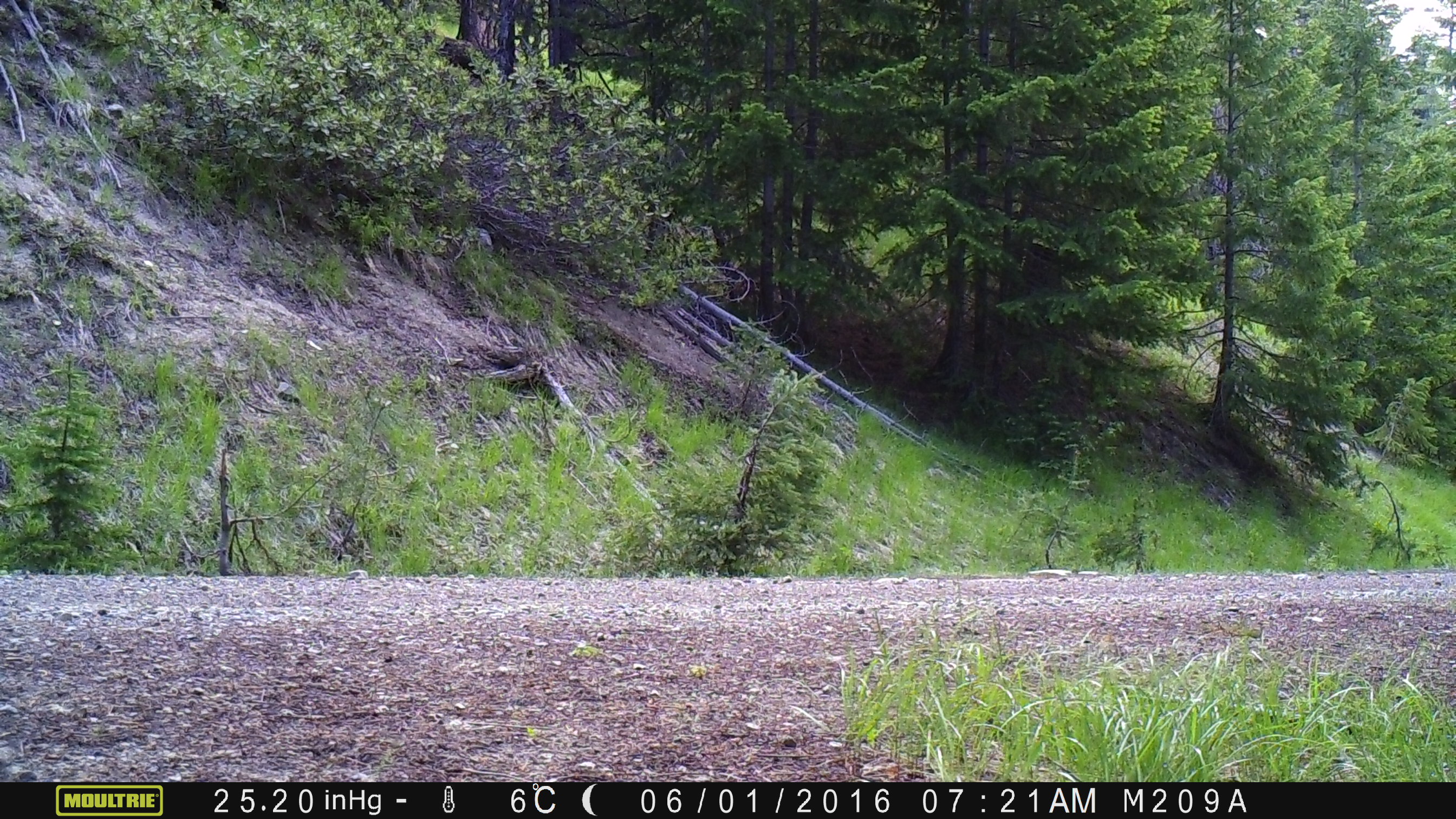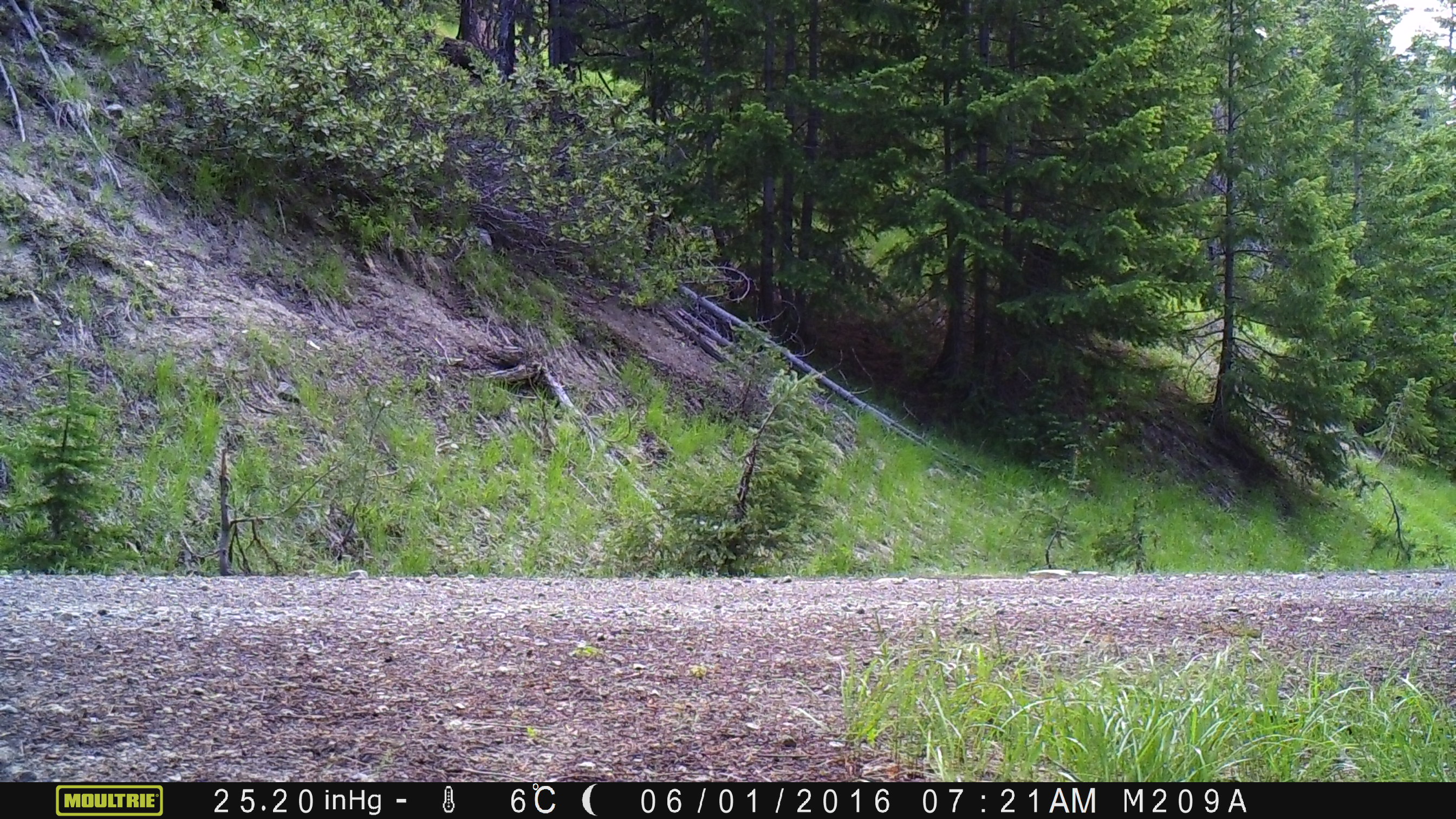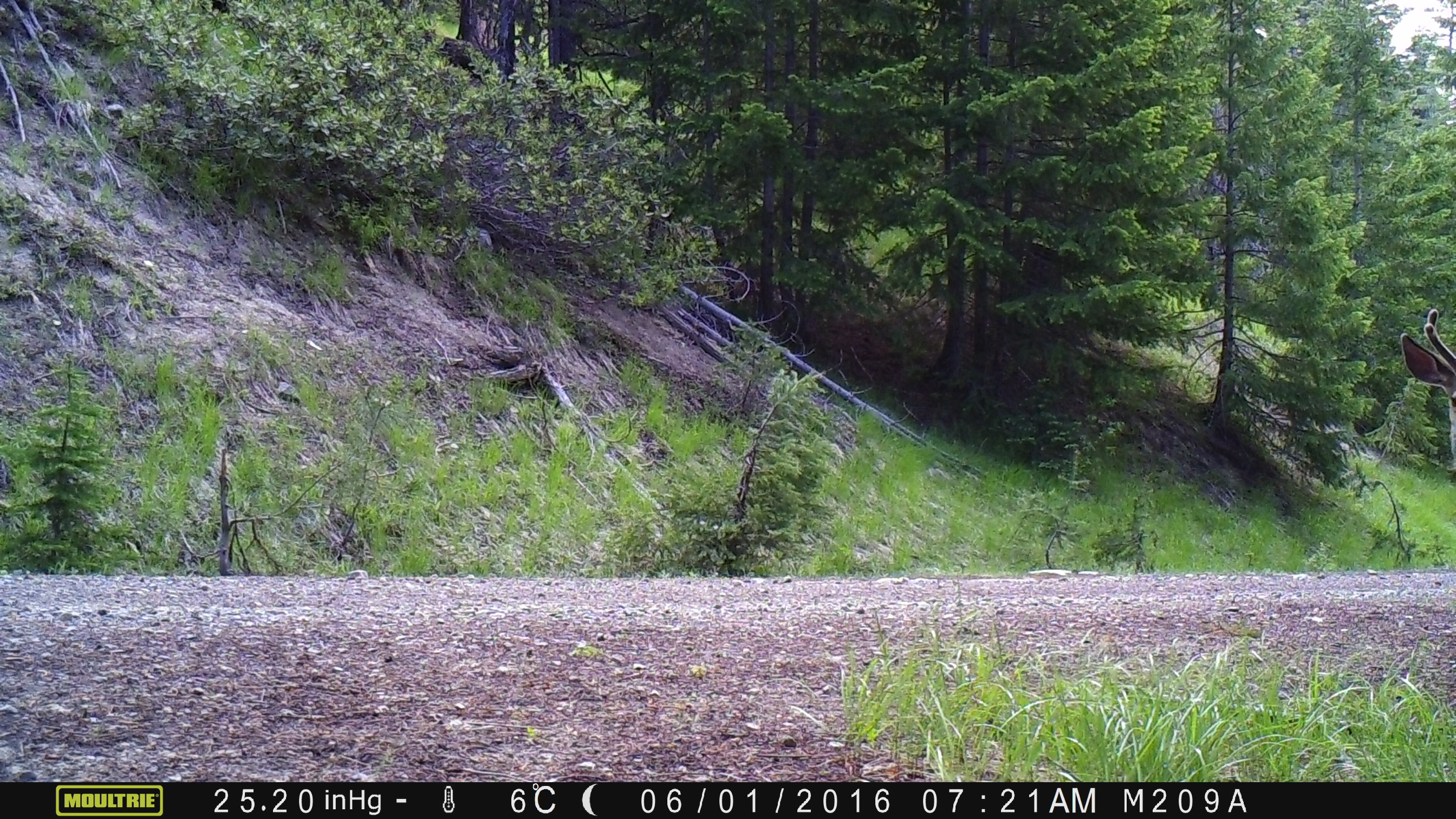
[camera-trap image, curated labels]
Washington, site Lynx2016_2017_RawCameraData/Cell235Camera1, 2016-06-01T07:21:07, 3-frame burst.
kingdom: Animalia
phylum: Chordata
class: Mammalia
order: Artiodactyla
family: Cervidae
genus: Odocoileus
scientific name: Odocoileus hemionus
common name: mule deer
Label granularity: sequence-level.